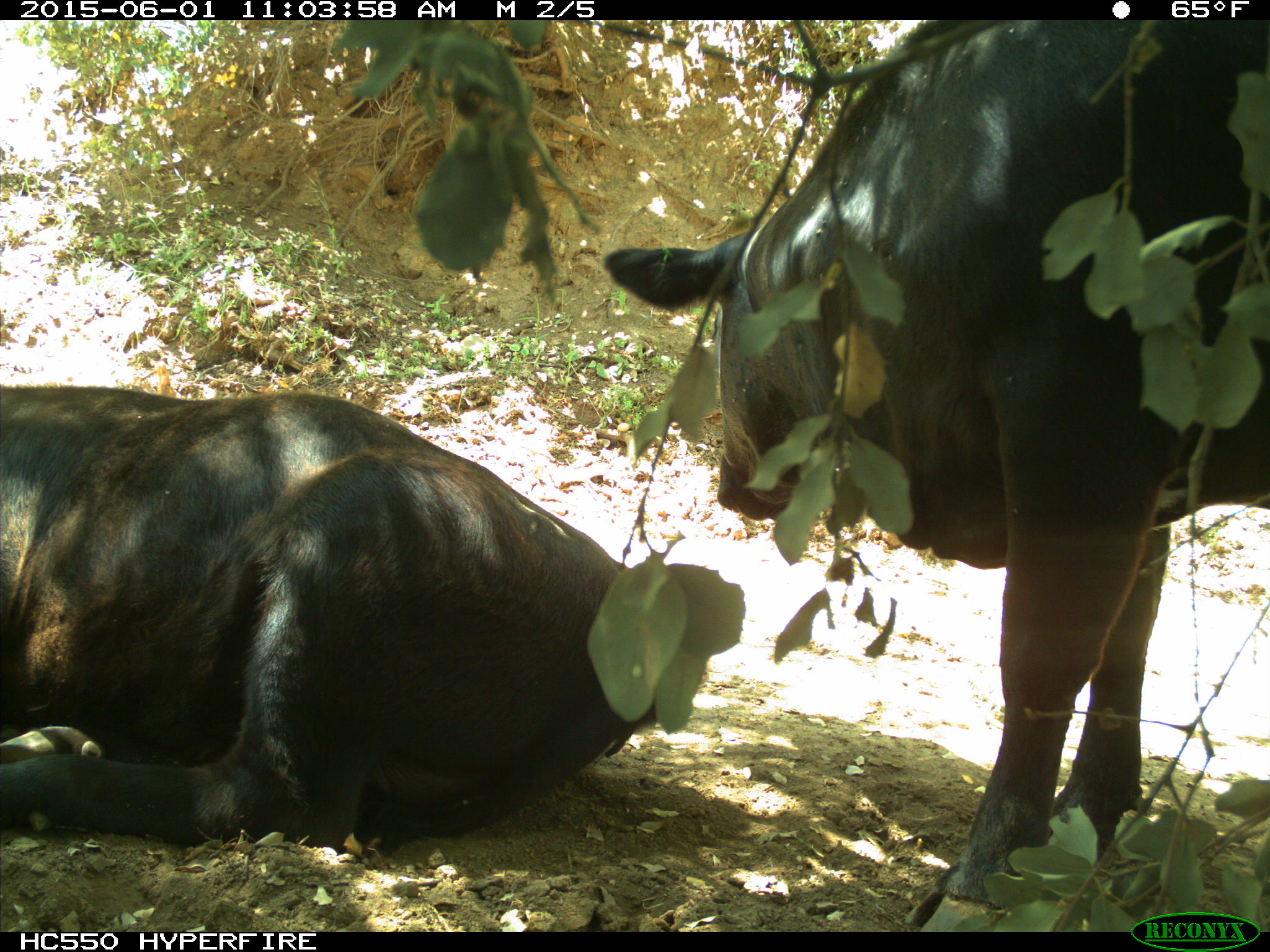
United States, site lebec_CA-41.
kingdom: Animalia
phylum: Chordata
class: Mammalia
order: Artiodactyla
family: Bovidae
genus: Bos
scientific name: Bos taurus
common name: domestic cow